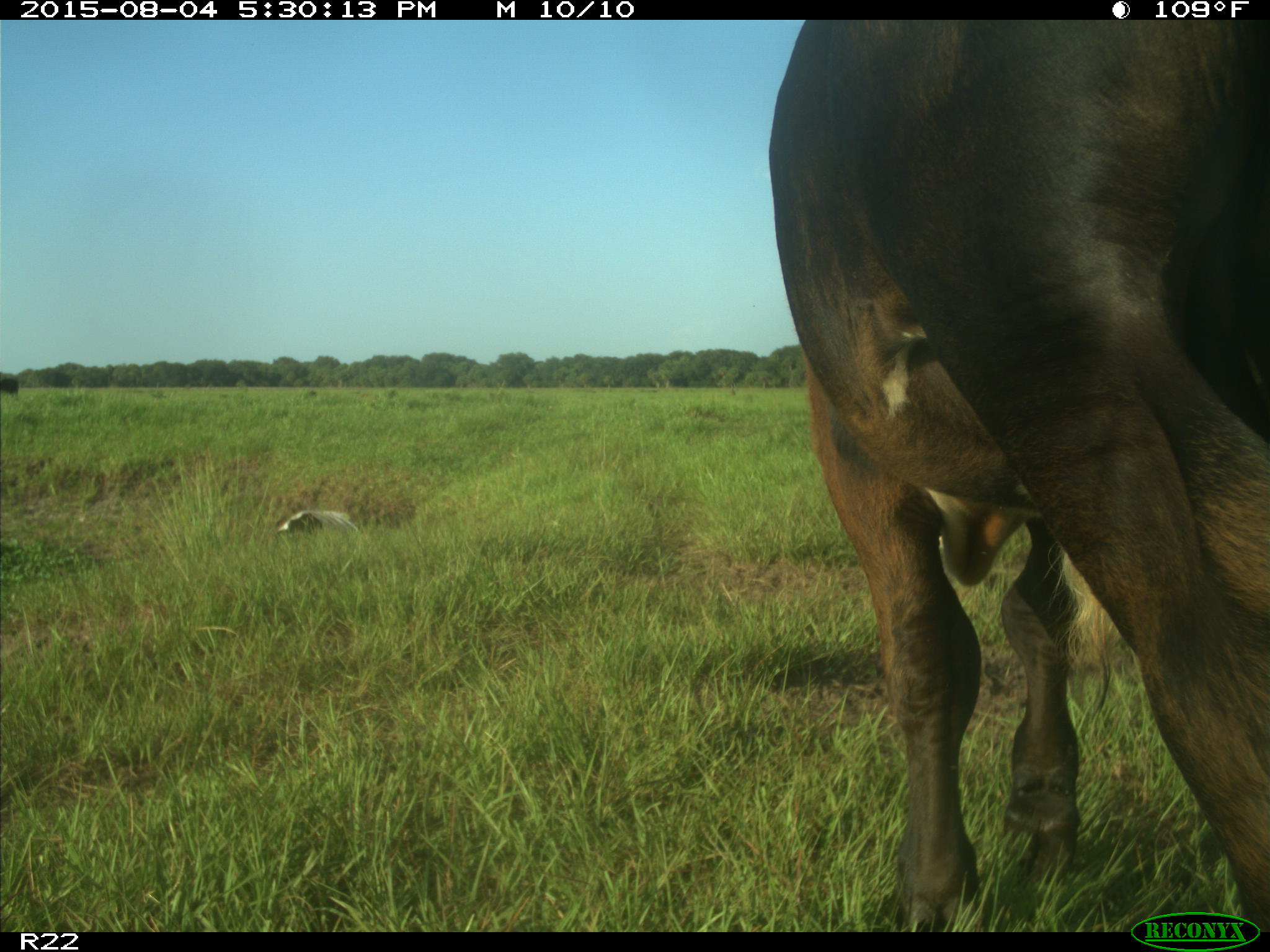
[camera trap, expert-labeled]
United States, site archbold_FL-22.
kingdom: Animalia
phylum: Chordata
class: Mammalia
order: Artiodactyla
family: Bovidae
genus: Bos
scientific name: Bos taurus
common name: domestic cow